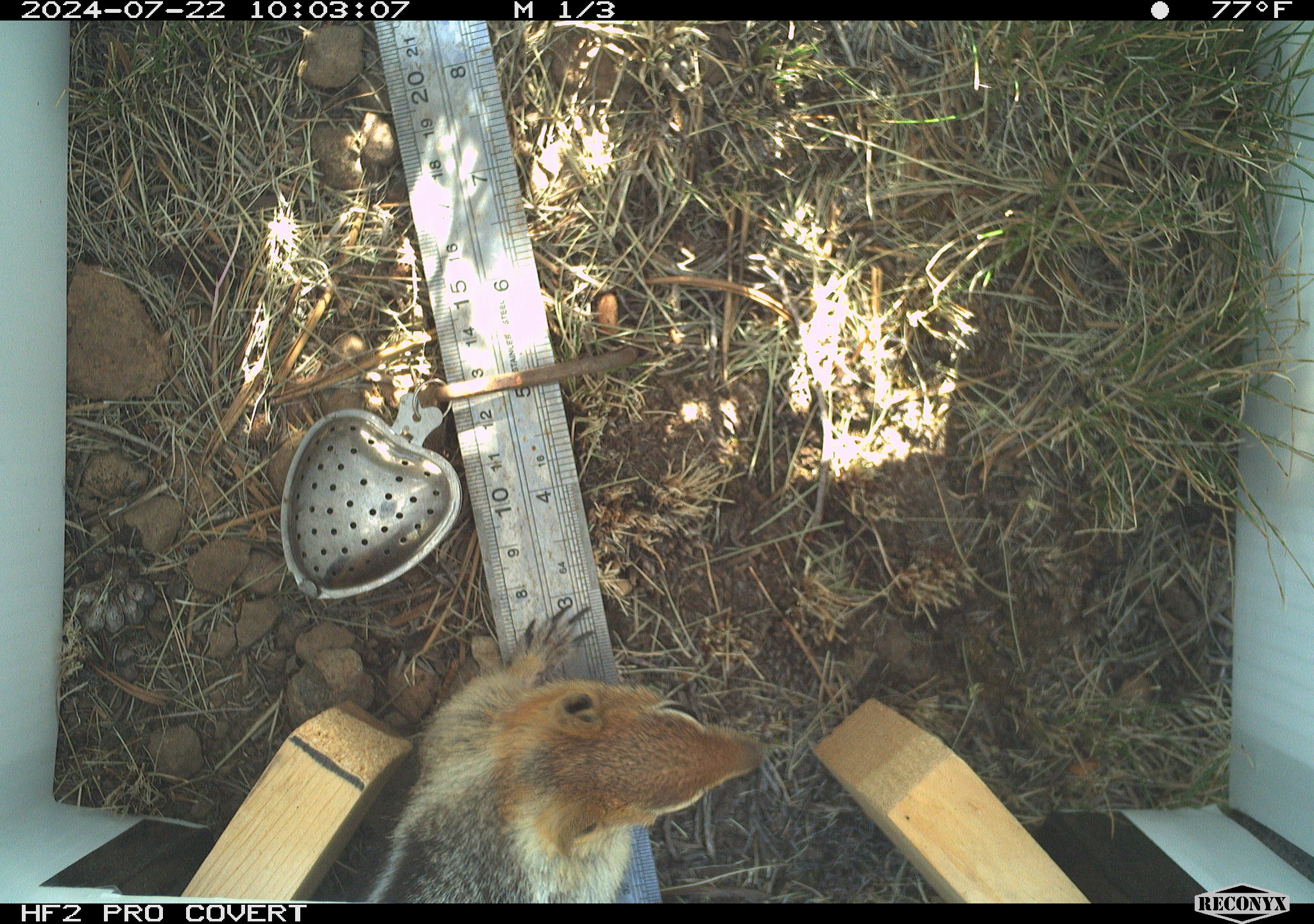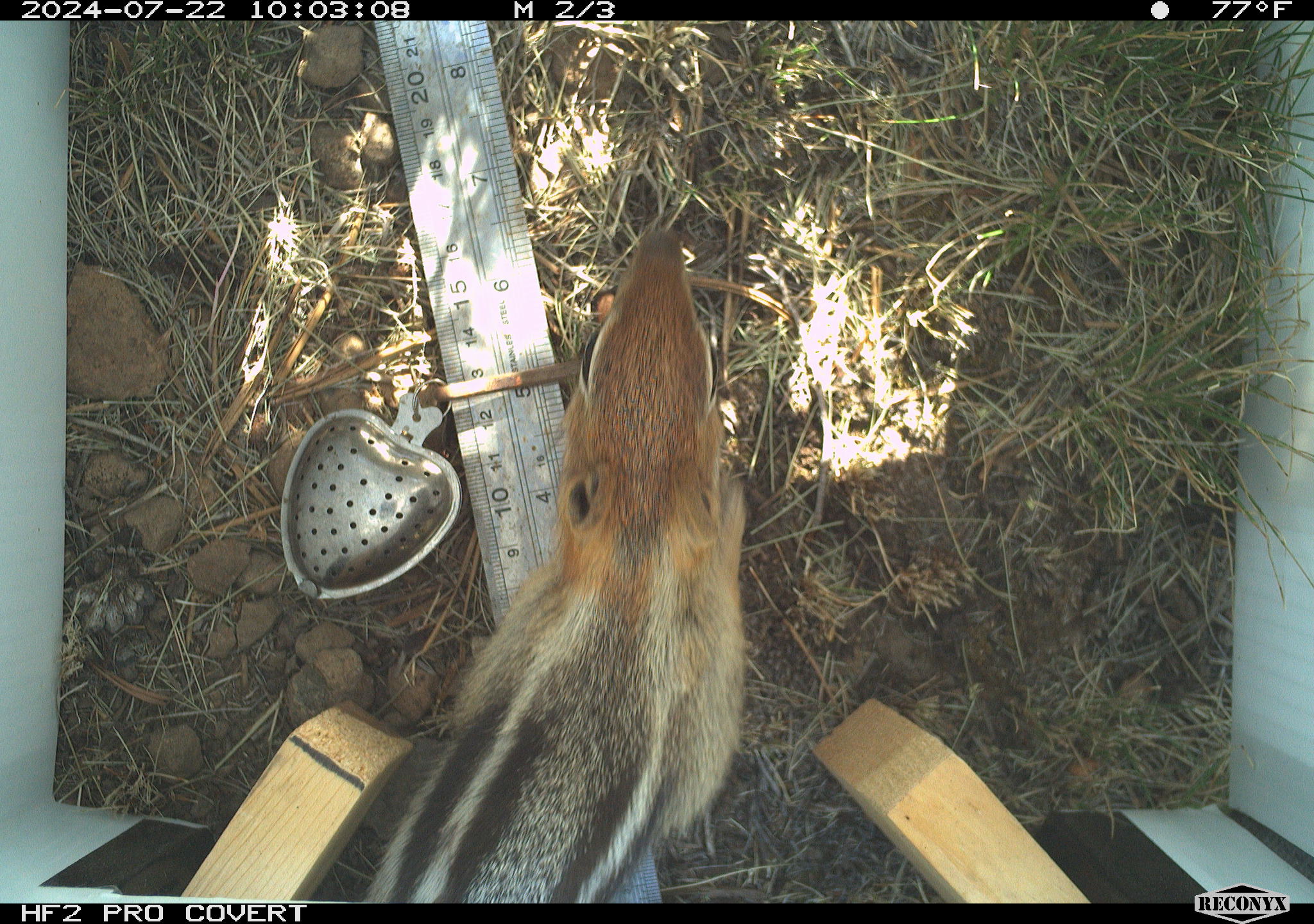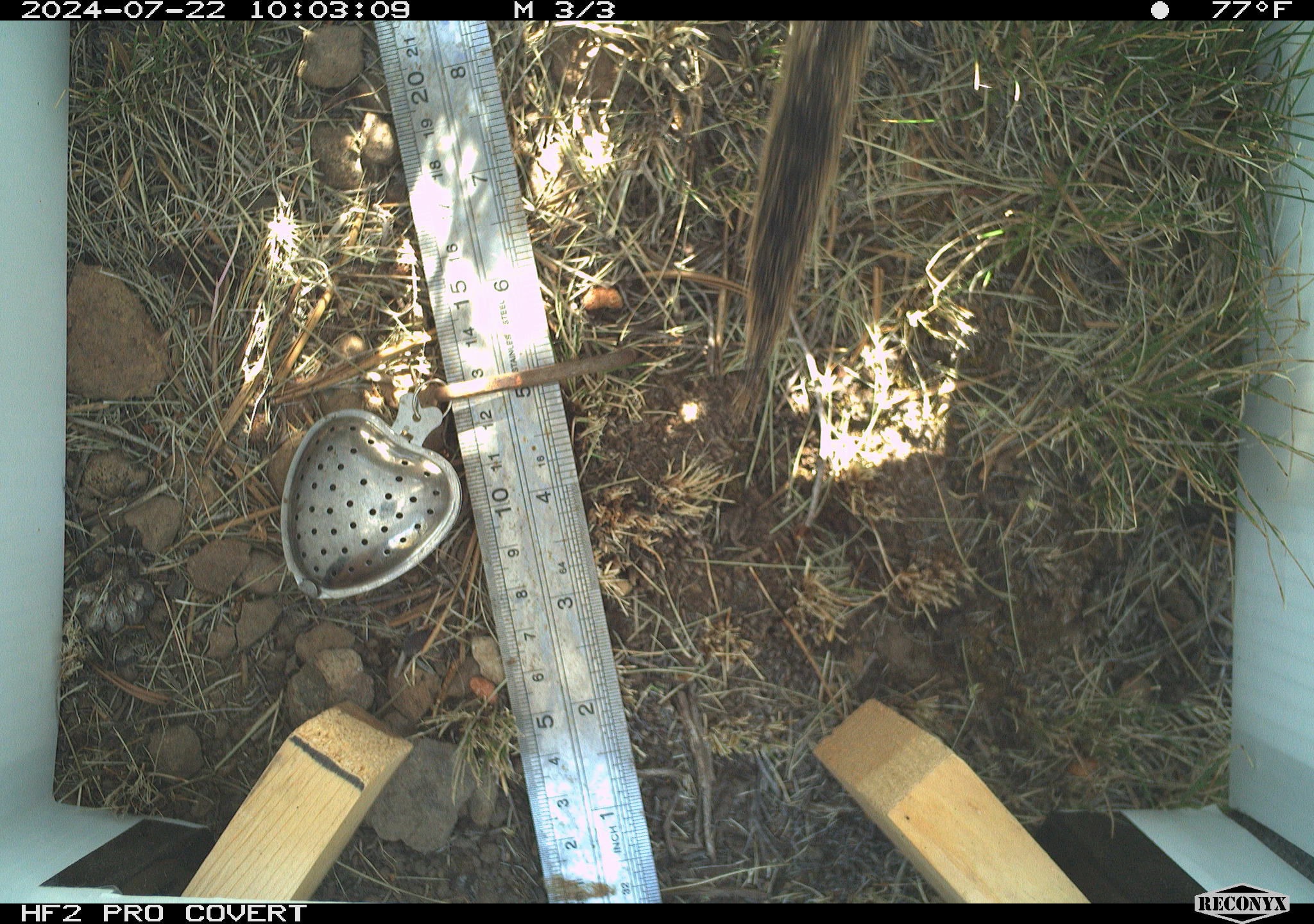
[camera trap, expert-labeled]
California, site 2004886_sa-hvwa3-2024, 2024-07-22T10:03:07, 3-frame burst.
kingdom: Animalia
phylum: Chordata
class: Mammalia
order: Rodentia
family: Sciuridae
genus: Callospermophilus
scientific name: Callospermophilus lateralis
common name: golden mantled ground squirrel